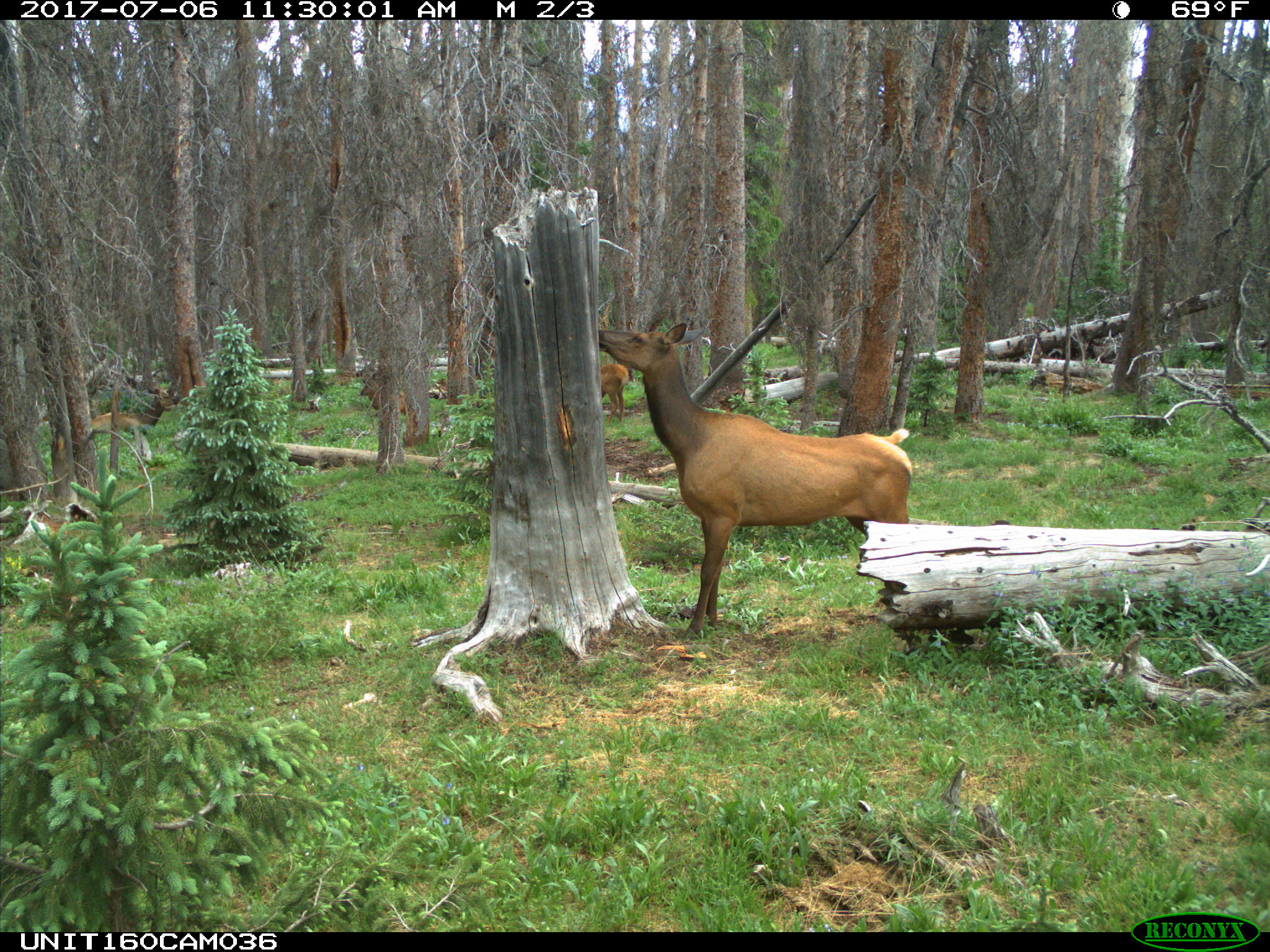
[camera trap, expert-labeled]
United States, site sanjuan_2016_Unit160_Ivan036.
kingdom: Animalia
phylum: Chordata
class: Mammalia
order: Artiodactyla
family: Cervidae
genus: Cervus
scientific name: Cervus elaphus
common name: red deer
Cervus elaphus (red deer).